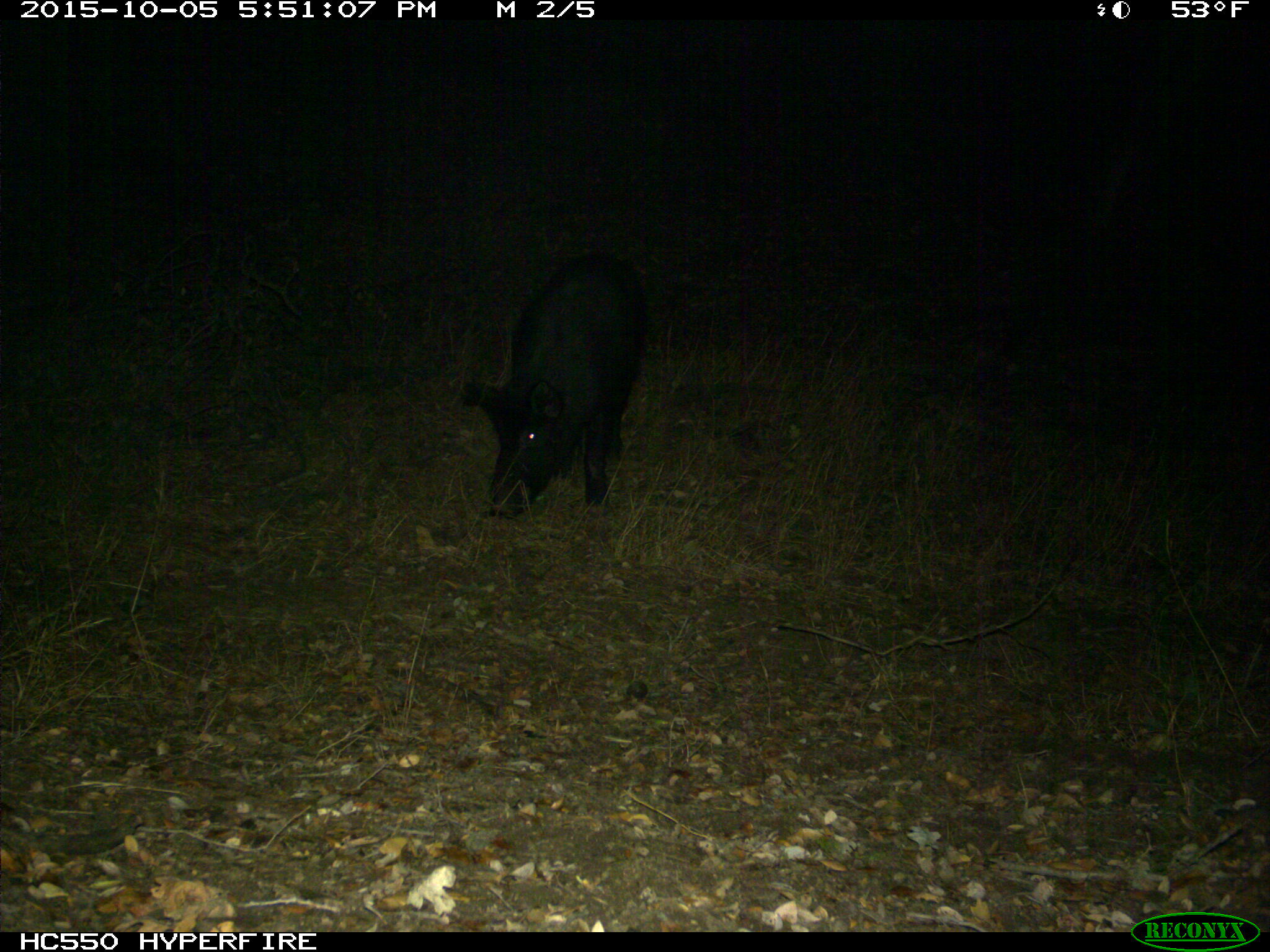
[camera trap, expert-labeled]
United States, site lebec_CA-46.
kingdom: Animalia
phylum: Chordata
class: Mammalia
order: Artiodactyla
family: Suidae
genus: Sus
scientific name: Sus scrofa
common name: wild boar